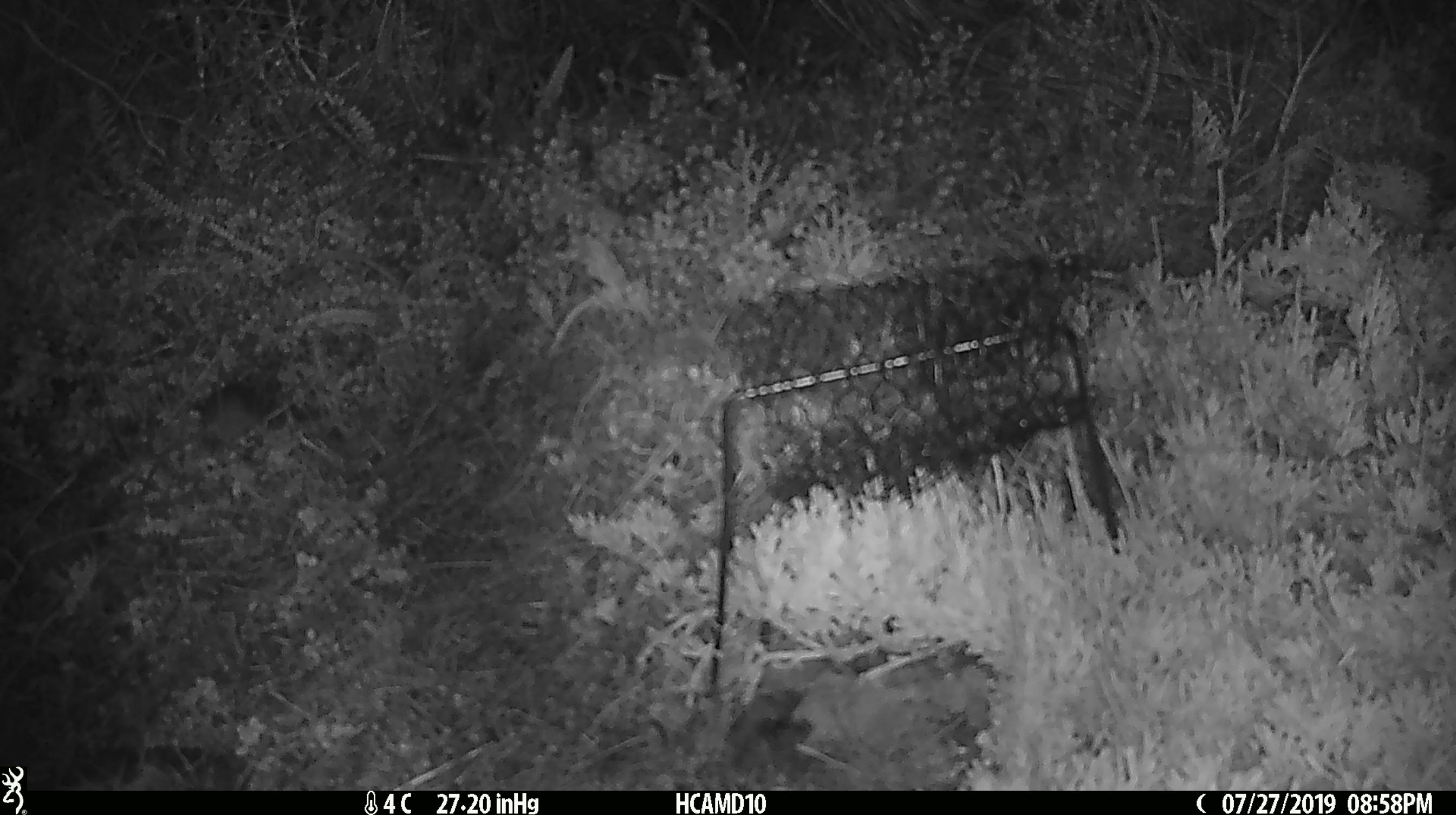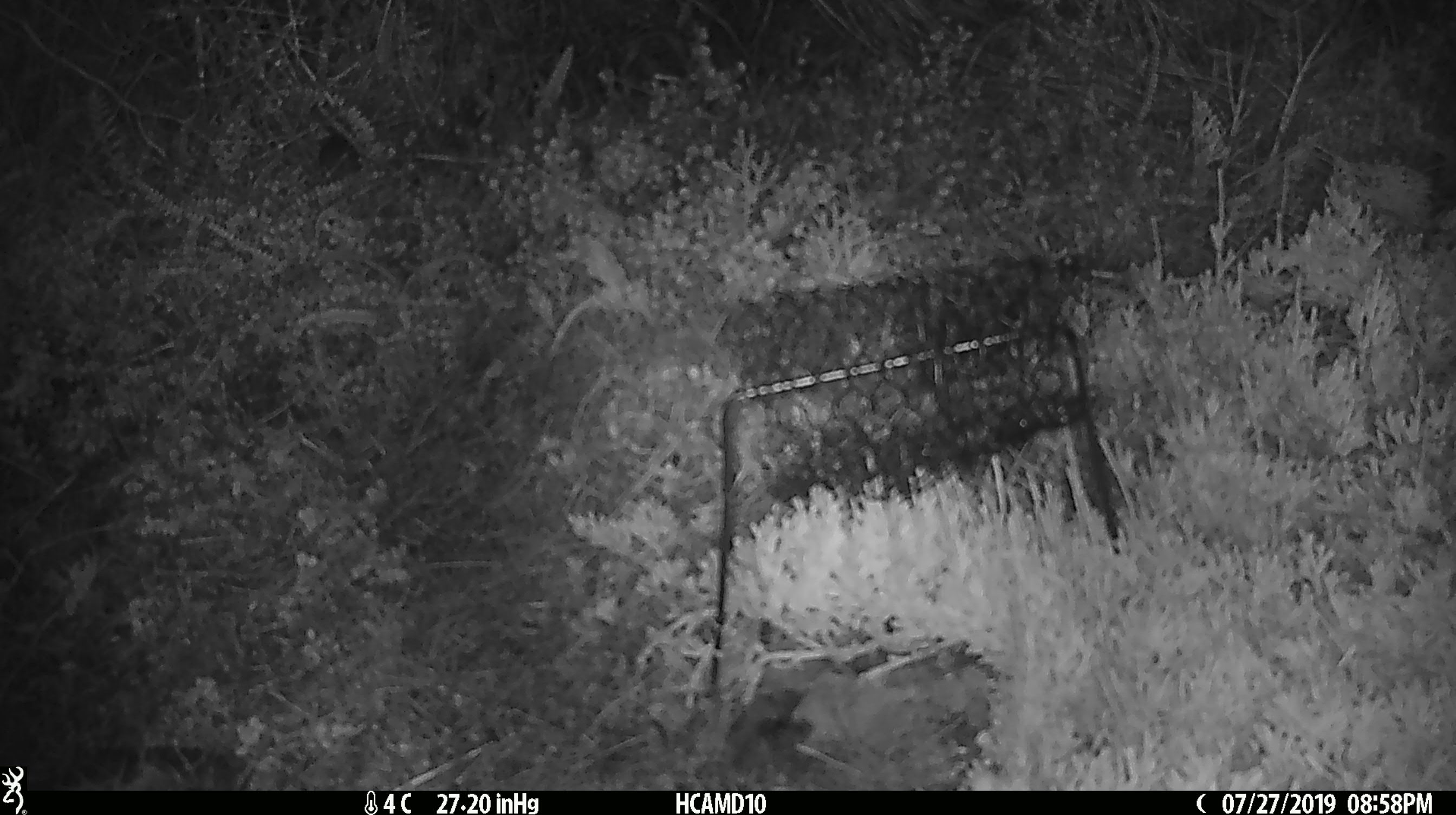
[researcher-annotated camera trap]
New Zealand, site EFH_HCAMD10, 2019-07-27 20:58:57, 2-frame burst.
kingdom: Animalia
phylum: Chordata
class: Mammalia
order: Rodentia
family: Muridae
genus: Mus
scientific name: Mus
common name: mouse